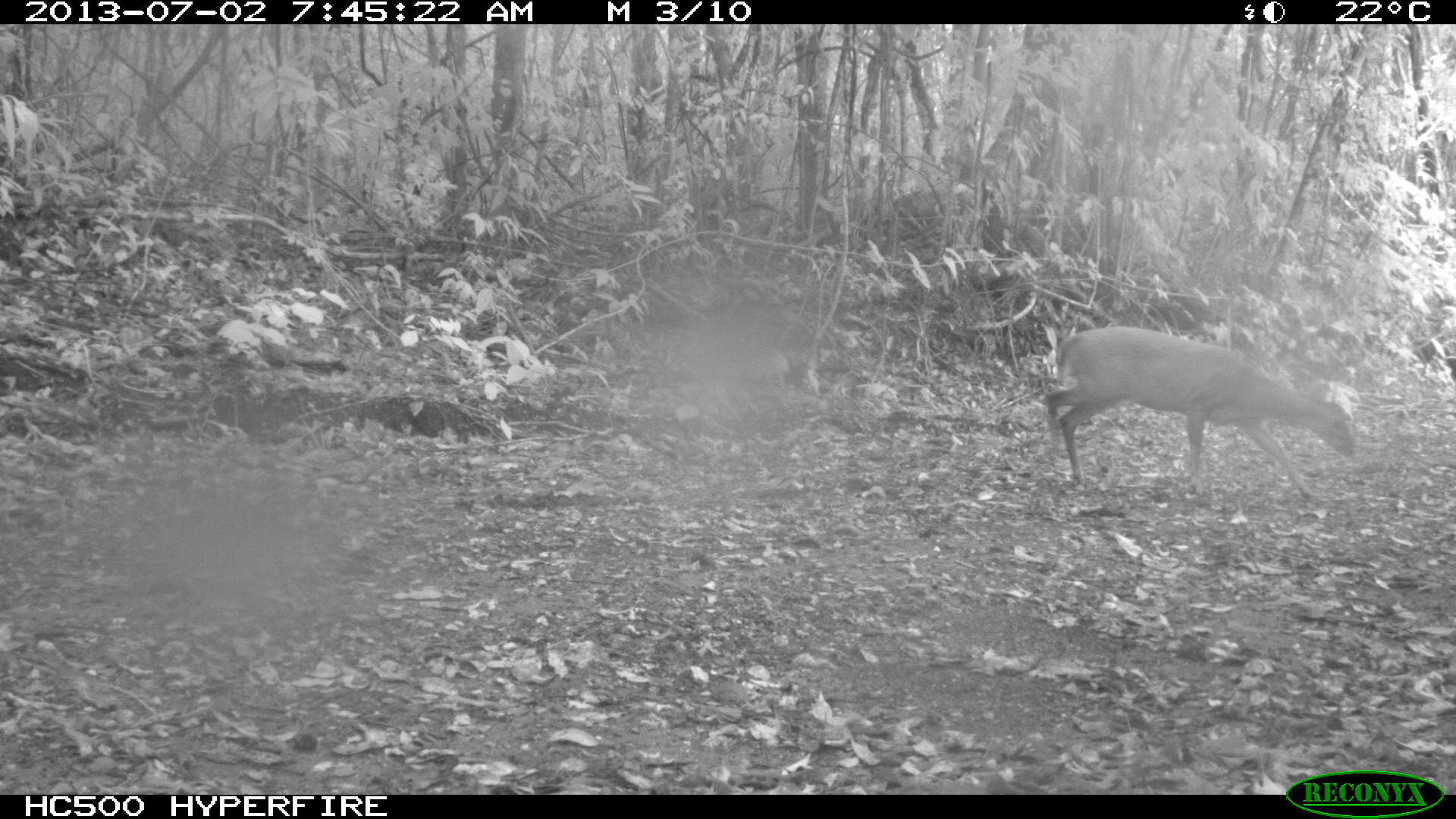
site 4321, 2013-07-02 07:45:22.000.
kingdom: Animalia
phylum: Chordata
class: Mammalia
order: Artiodactyla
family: Cervidae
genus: Mazama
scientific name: Mazama temama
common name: central american red brocket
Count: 1.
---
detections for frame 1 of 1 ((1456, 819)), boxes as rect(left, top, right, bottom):
mazama temama: rect(1038, 323, 1355, 497)